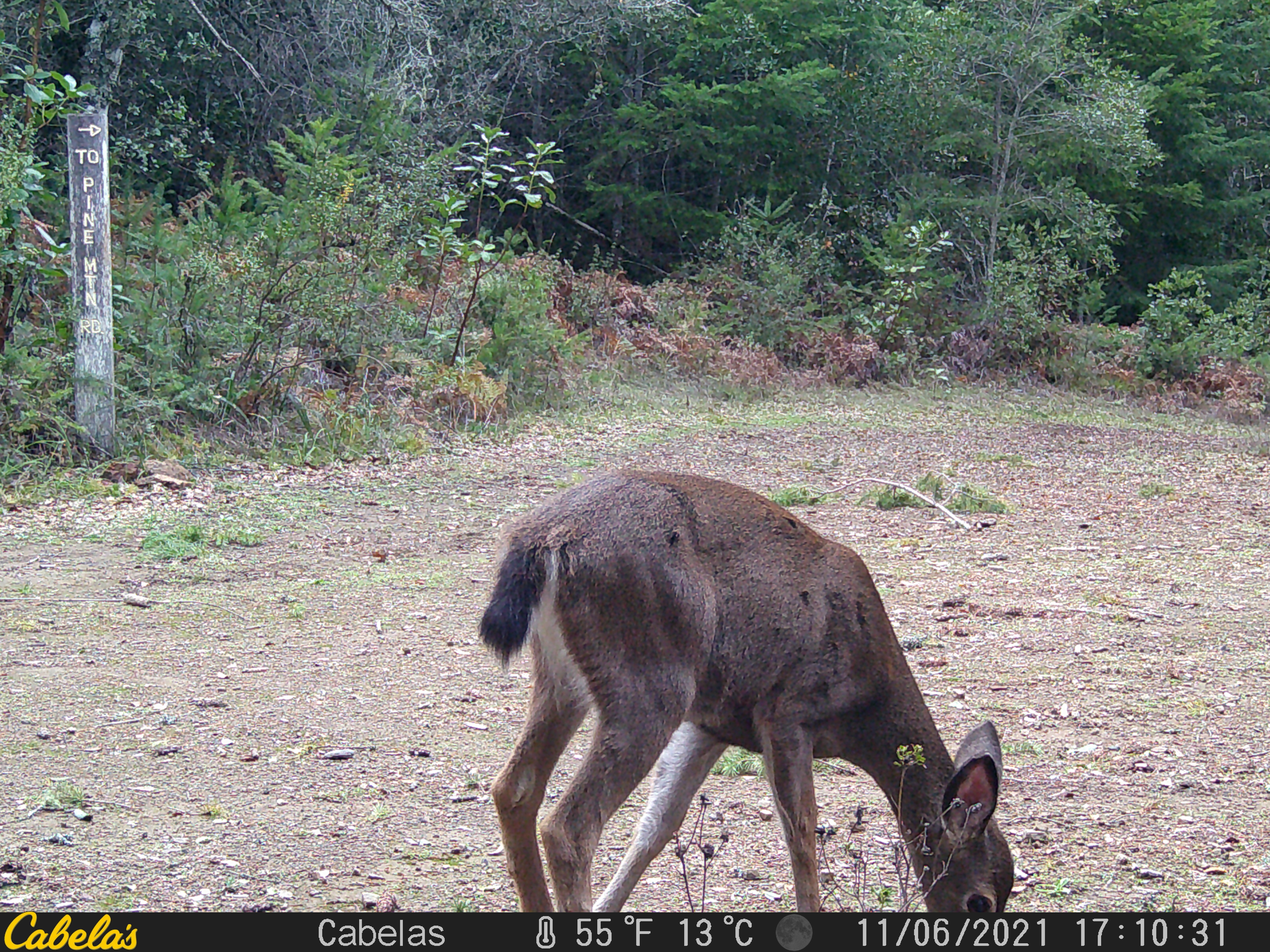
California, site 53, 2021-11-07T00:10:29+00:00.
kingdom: Animalia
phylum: Chordata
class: Mammalia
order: Artiodactyla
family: Cervidae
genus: Odocoileus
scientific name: Odocoileus hemionus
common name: mule deer